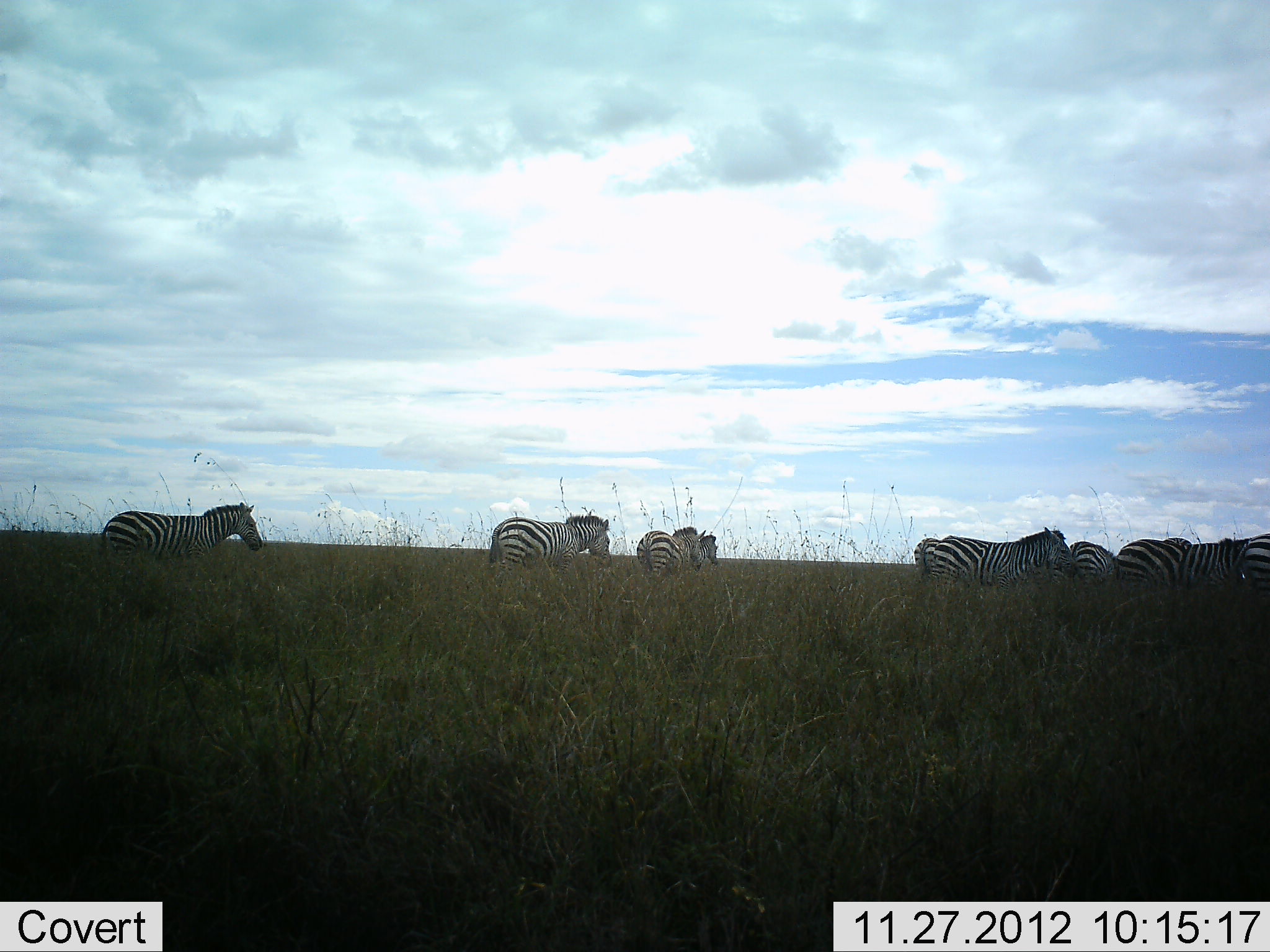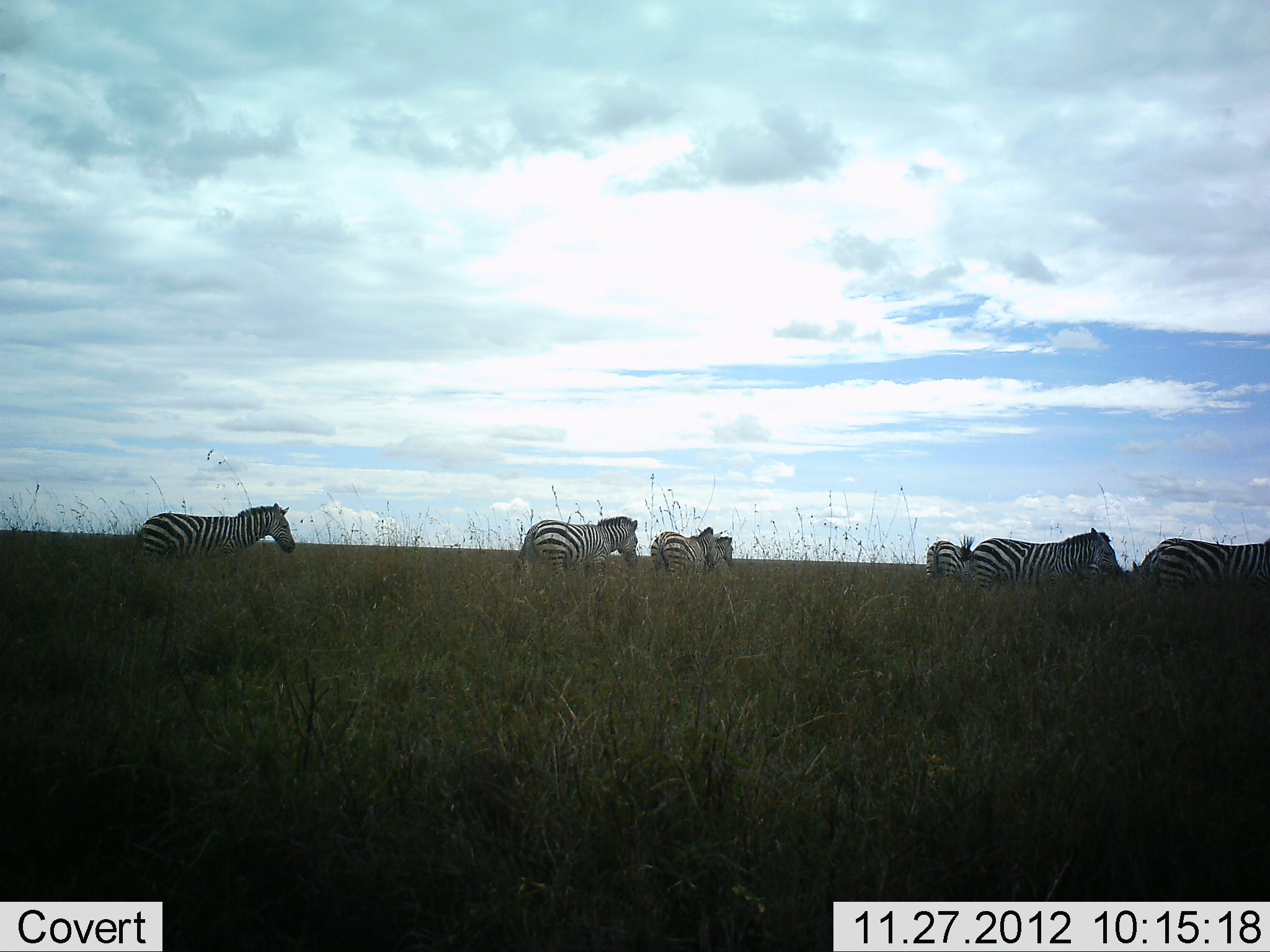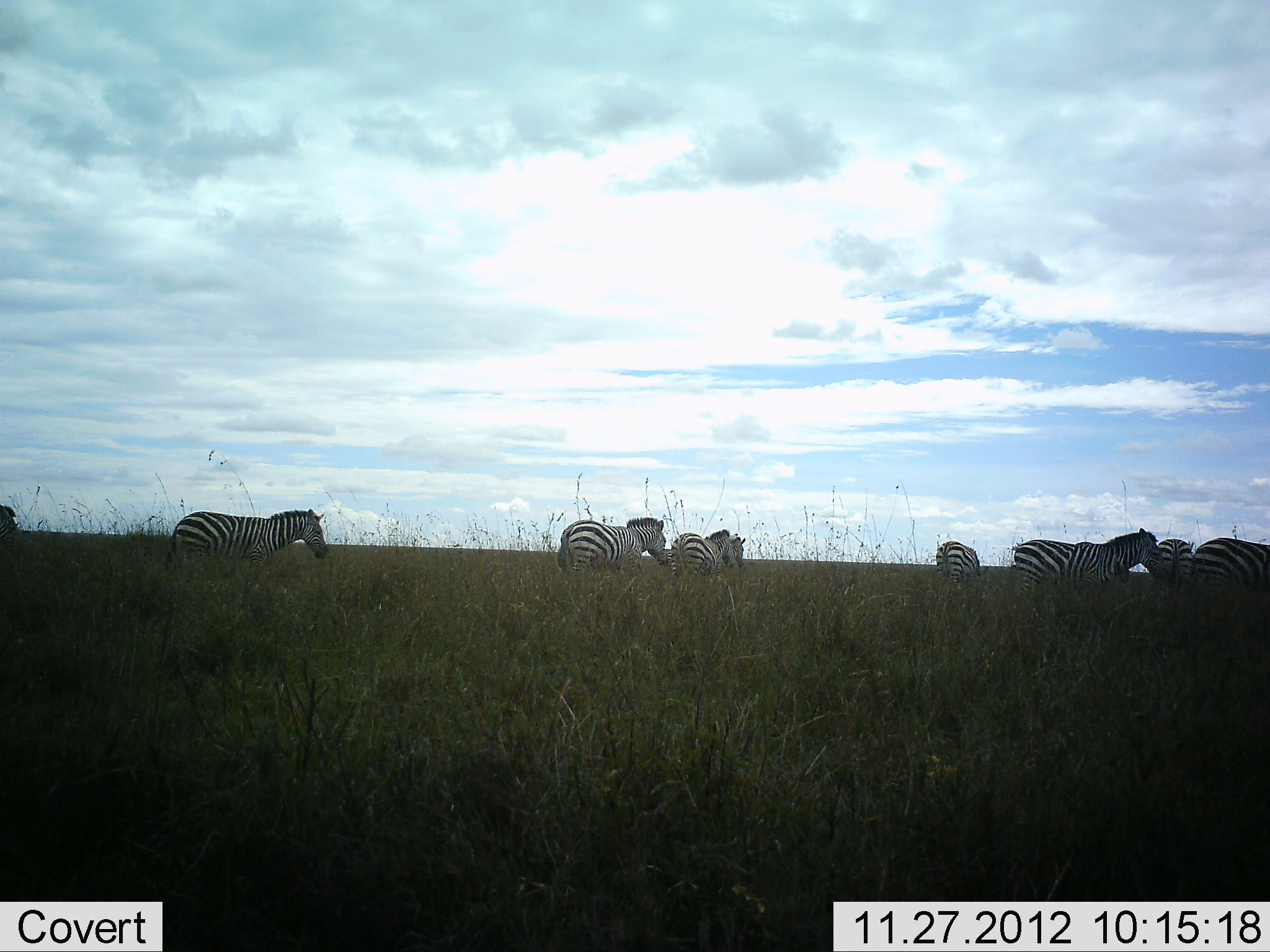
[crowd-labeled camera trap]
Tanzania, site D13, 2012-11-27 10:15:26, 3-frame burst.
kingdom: Animalia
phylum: Chordata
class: Mammalia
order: Perissodactyla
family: Equidae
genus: Equus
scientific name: Equus quagga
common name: plains zebra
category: zebra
Zebra (plains zebra) (Equus quagga), count 8. Behavior (volunteer vote fractions): standing 0%, resting 0%, moving 100%, interacting 0%. Young present (vote fraction): 0%. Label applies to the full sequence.